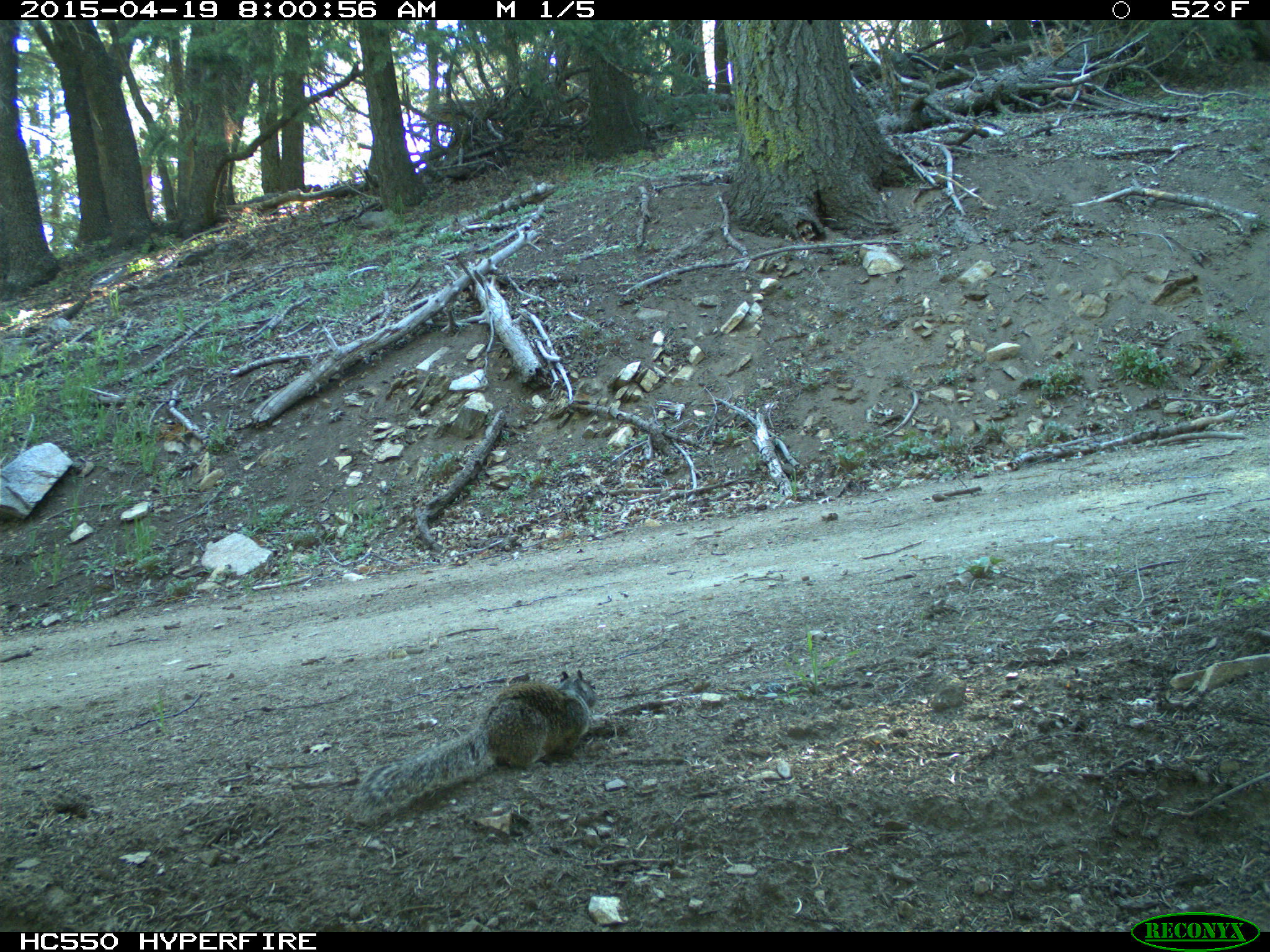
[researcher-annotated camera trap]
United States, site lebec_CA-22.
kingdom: Animalia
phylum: Chordata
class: Mammalia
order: Rodentia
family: Sciuridae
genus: Otospermophilus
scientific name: Otospermophilus beecheyi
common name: california ground squirrel